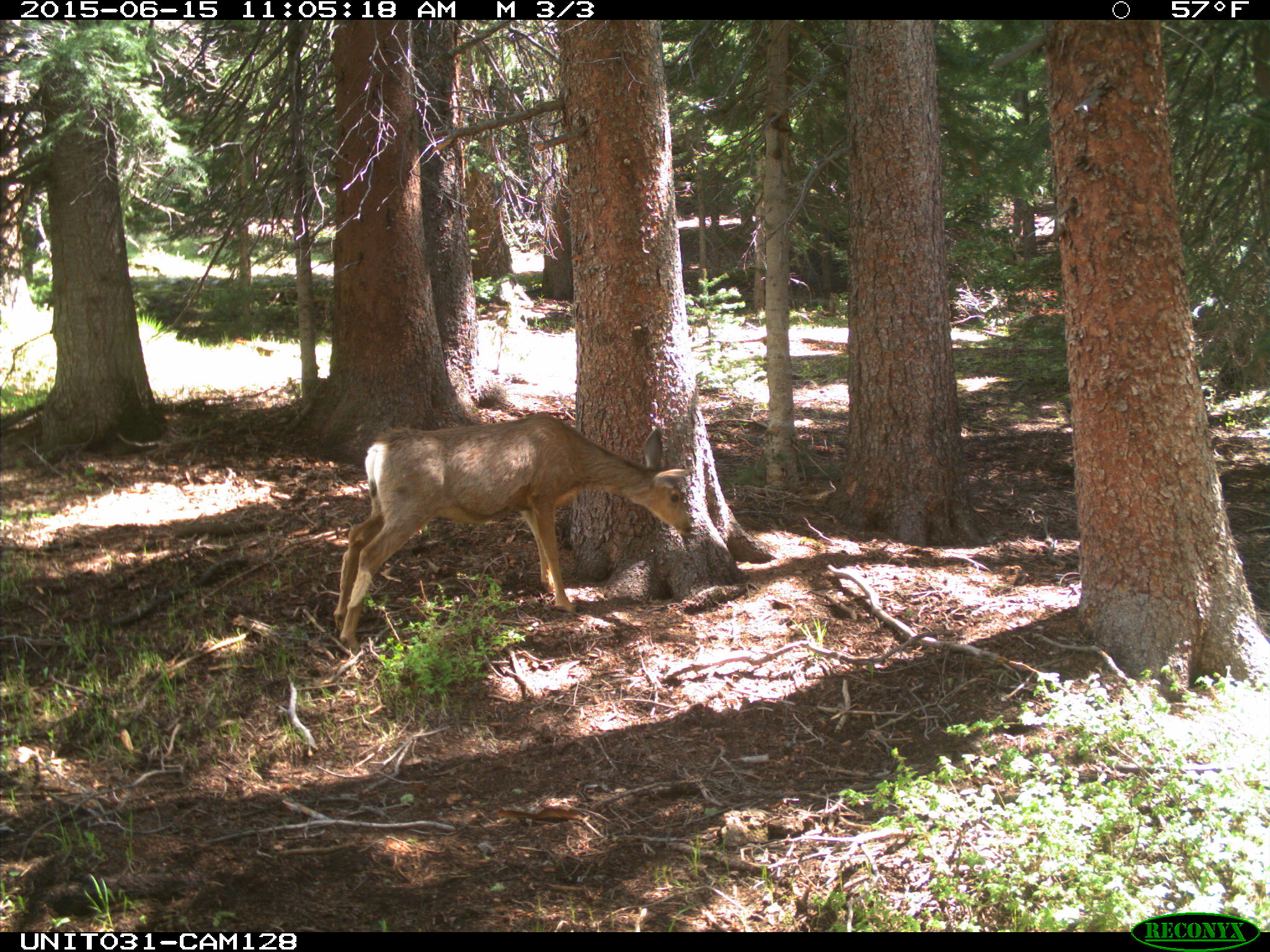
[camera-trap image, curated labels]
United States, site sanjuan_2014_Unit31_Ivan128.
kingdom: Animalia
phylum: Chordata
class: Mammalia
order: Artiodactyla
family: Cervidae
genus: Odocoileus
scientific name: Odocoileus hemionus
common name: mule deer